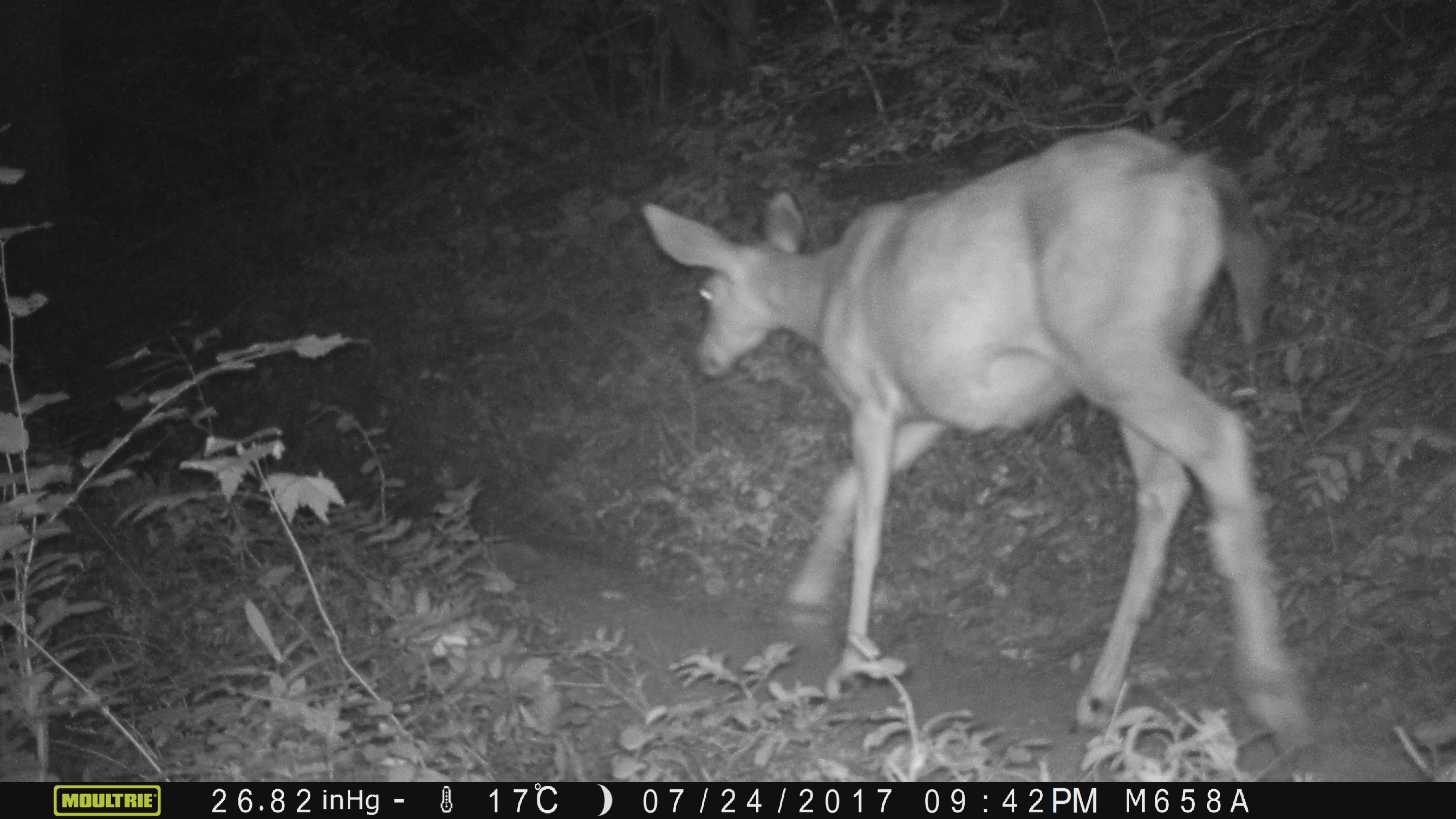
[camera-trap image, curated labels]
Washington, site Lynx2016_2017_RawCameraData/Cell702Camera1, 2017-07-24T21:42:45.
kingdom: Animalia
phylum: Chordata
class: Mammalia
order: Artiodactyla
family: Cervidae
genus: Odocoileus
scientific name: Odocoileus hemionus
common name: mule deer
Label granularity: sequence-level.